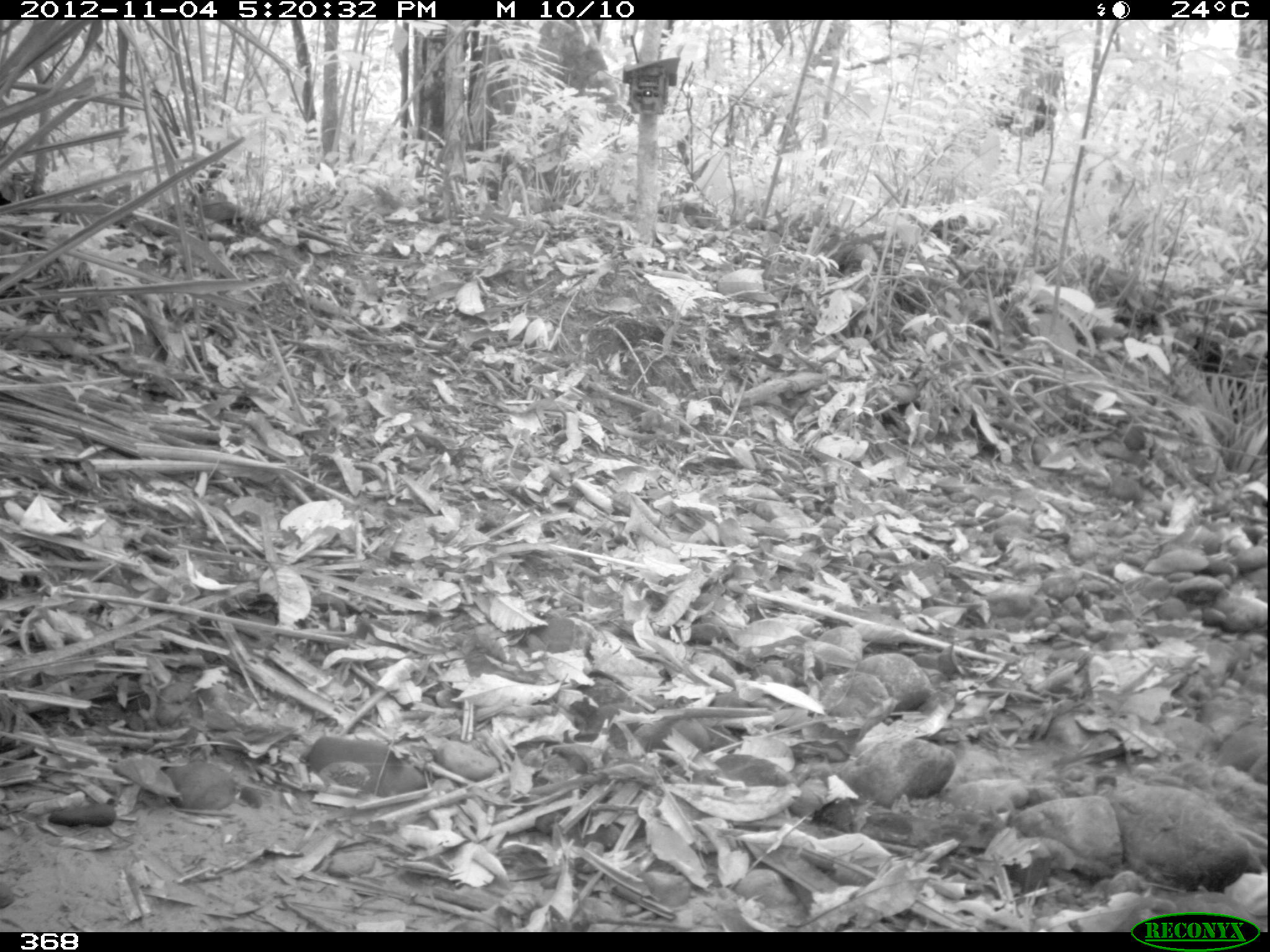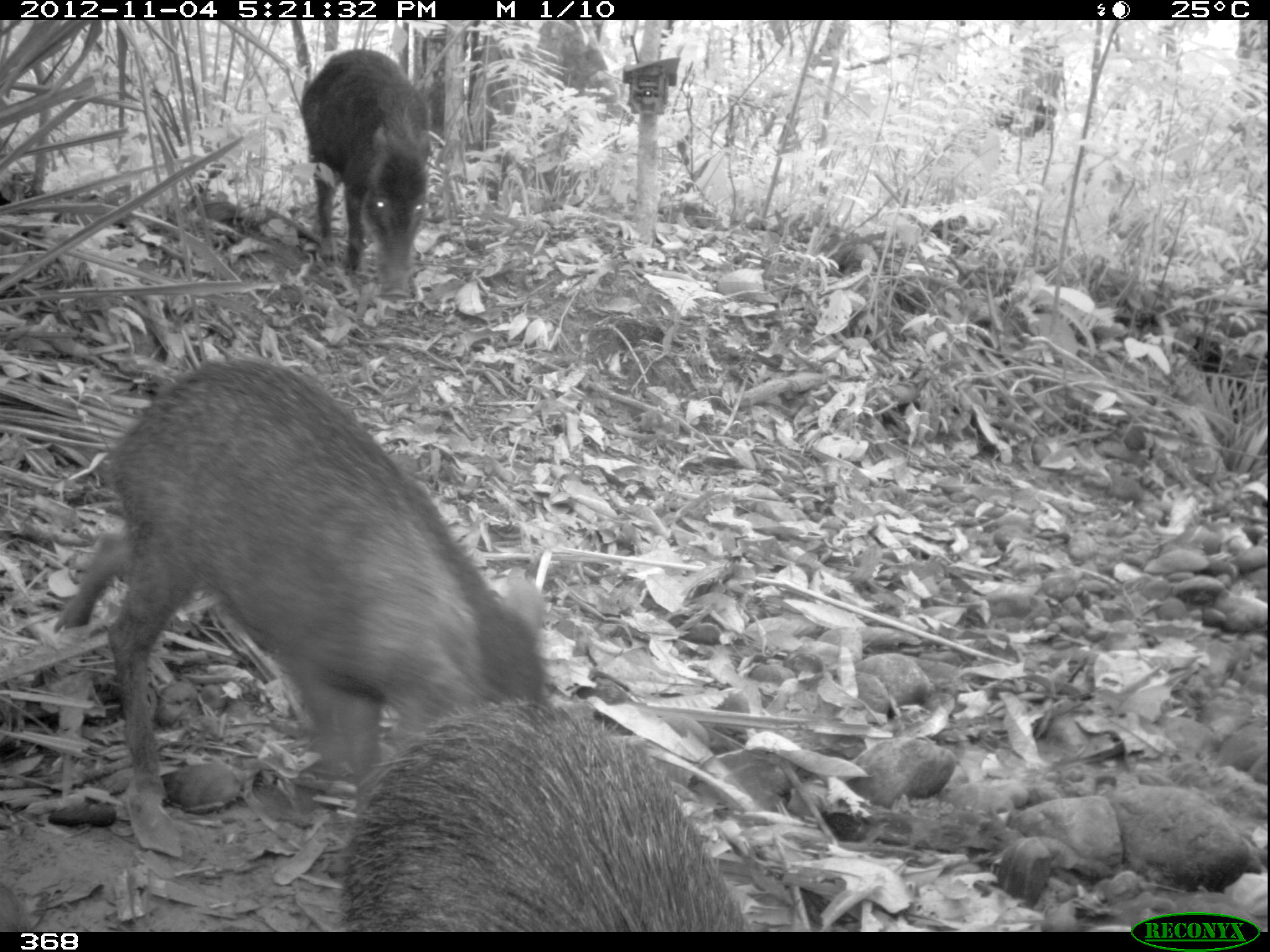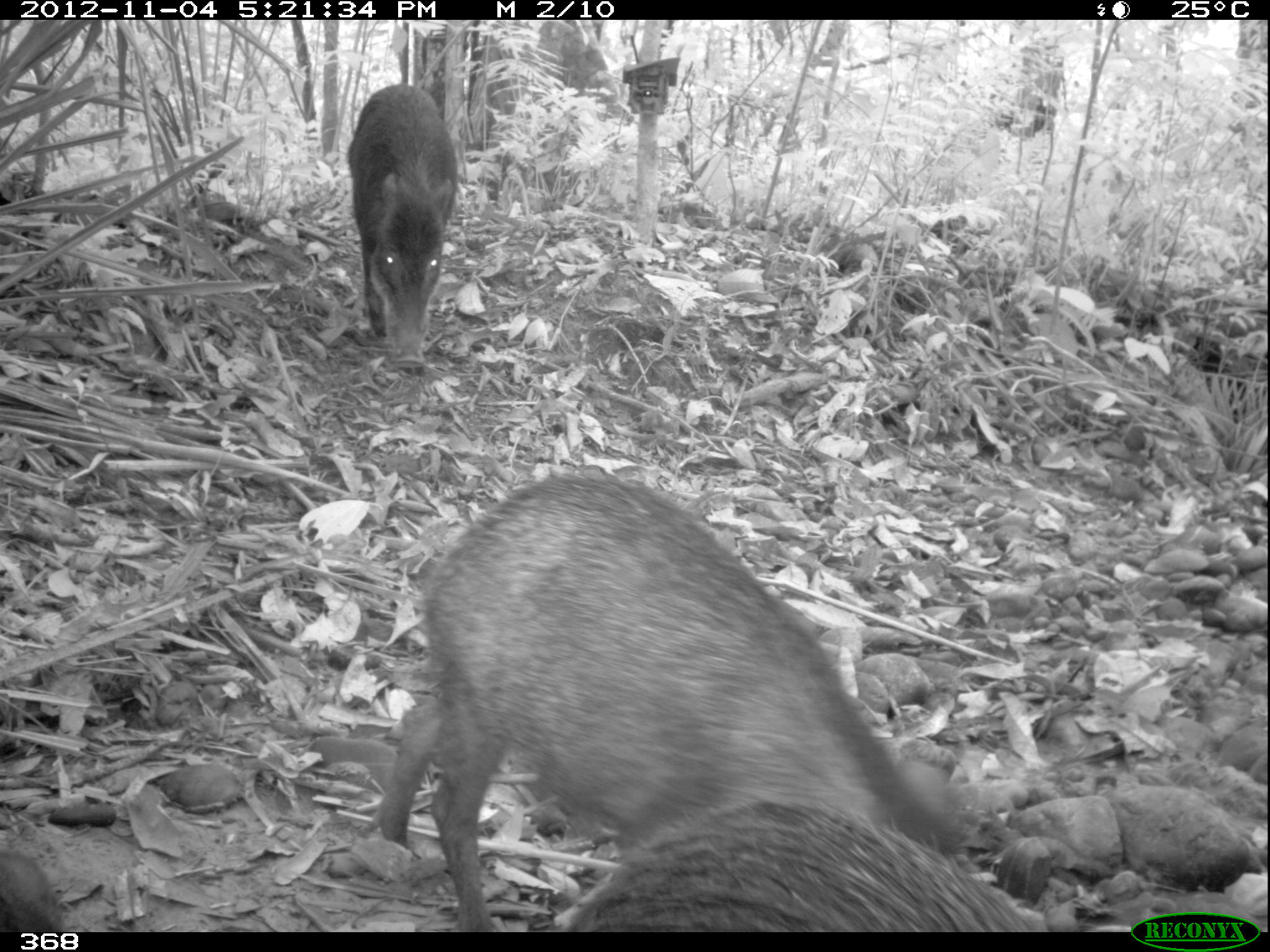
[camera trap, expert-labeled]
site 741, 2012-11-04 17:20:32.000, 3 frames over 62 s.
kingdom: Animalia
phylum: Chordata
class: Mammalia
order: Artiodactyla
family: Tayassuidae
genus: Tayassu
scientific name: Tayassu pecari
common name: white-lipped peccary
Tayassu pecari (white-lipped peccary).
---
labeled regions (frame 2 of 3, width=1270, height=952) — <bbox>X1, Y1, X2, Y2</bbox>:
tayassu pecari: <bbox>55, 357, 547, 797</bbox>; <bbox>340, 700, 750, 931</bbox>; <bbox>298, 48, 426, 286</bbox>